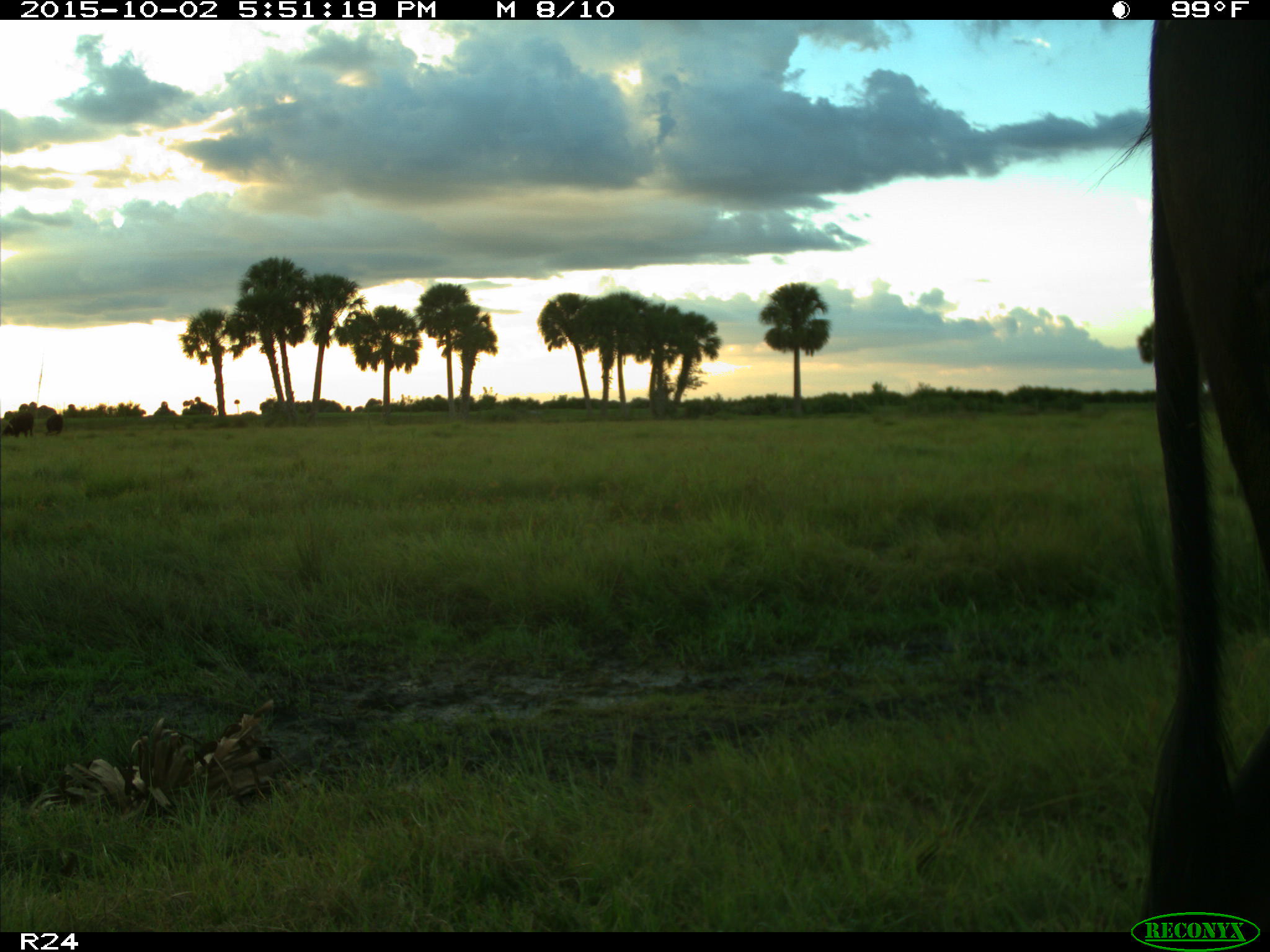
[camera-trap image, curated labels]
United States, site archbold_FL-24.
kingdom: Animalia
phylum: Chordata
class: Mammalia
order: Artiodactyla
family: Bovidae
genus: Bos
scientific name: Bos taurus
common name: domestic cow